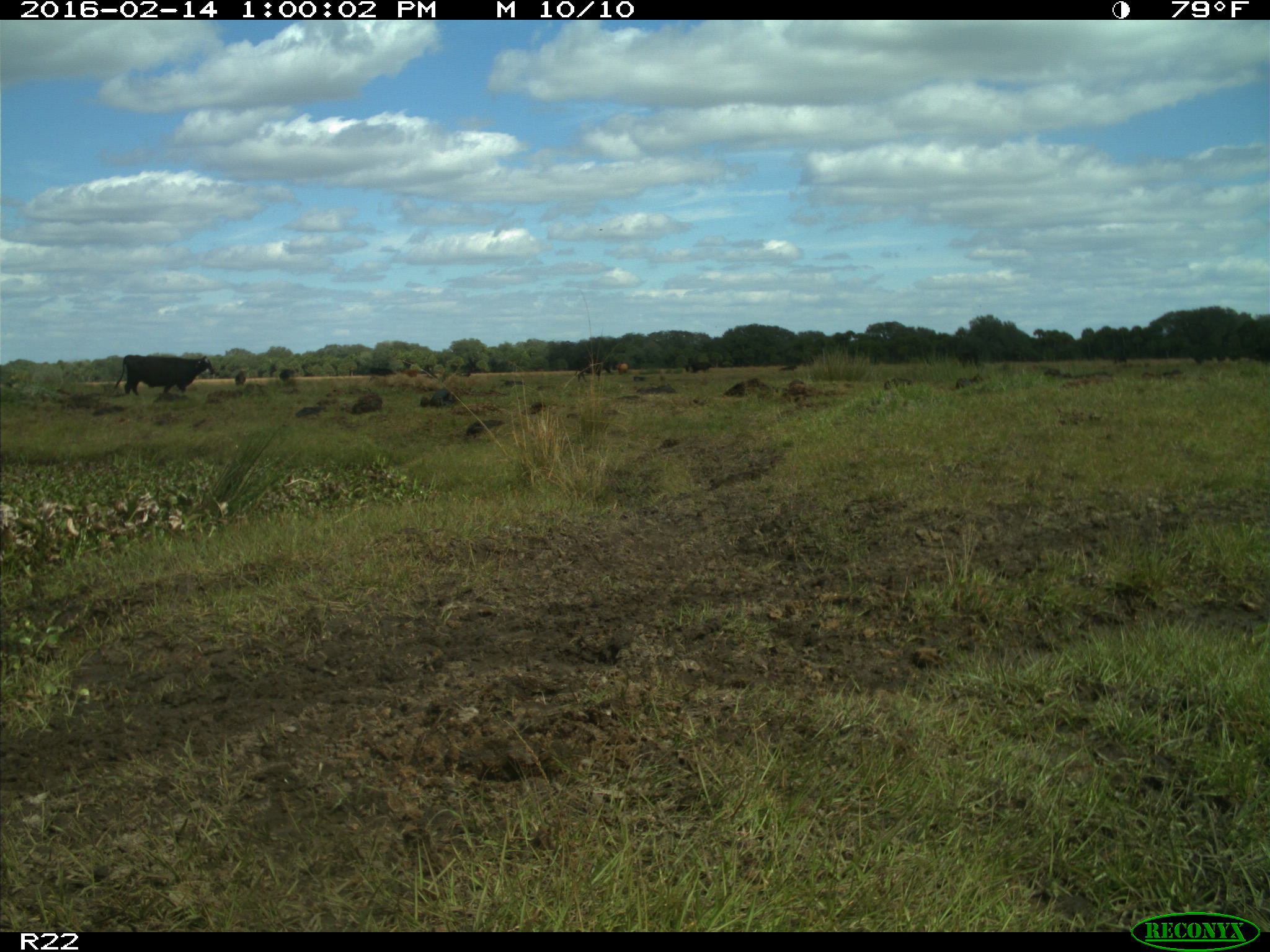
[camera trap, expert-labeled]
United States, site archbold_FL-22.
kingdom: Animalia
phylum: Chordata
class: Mammalia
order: Artiodactyla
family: Bovidae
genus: Bos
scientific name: Bos taurus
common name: domestic cow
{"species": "Bos taurus (domestic cow)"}